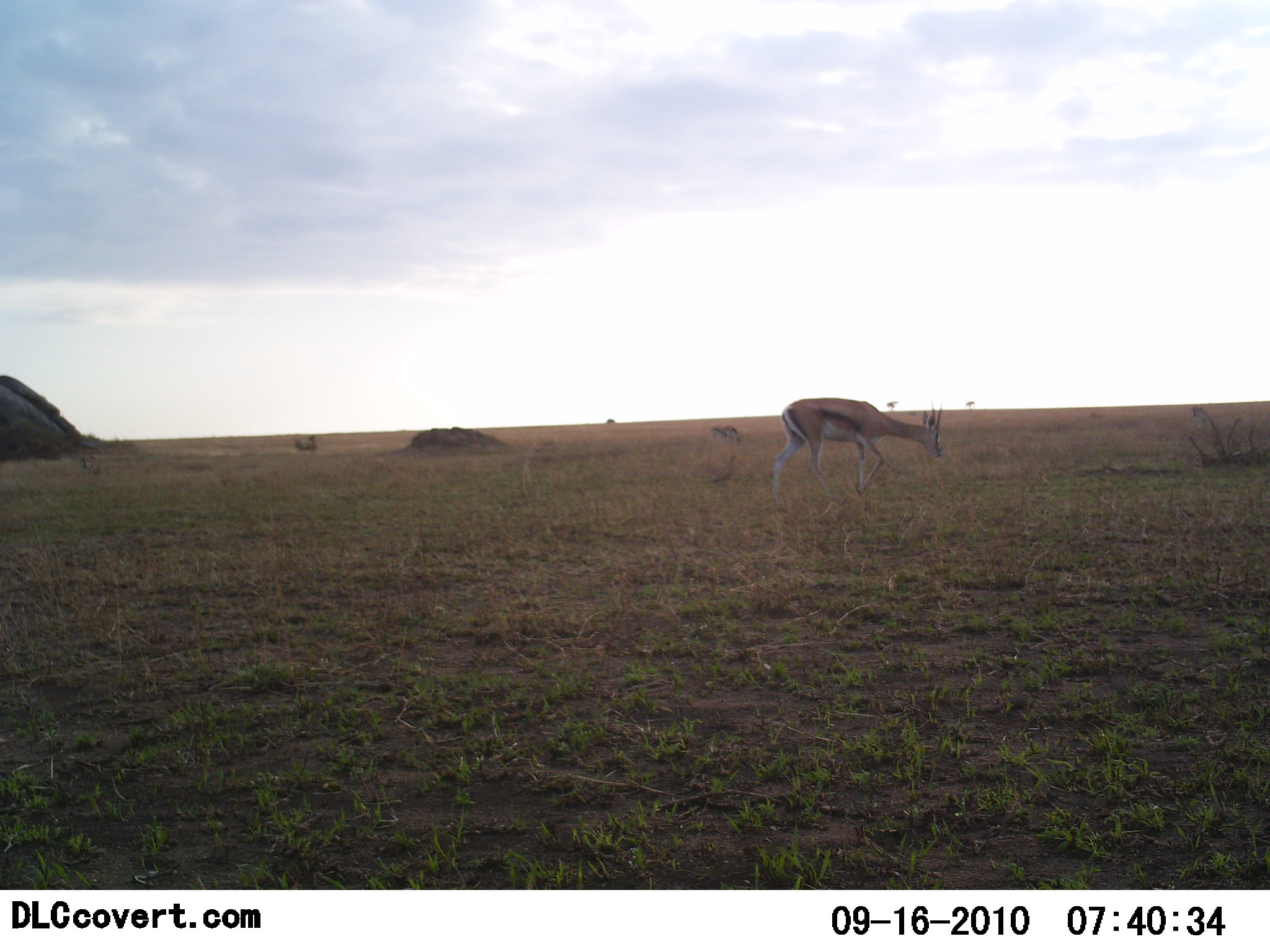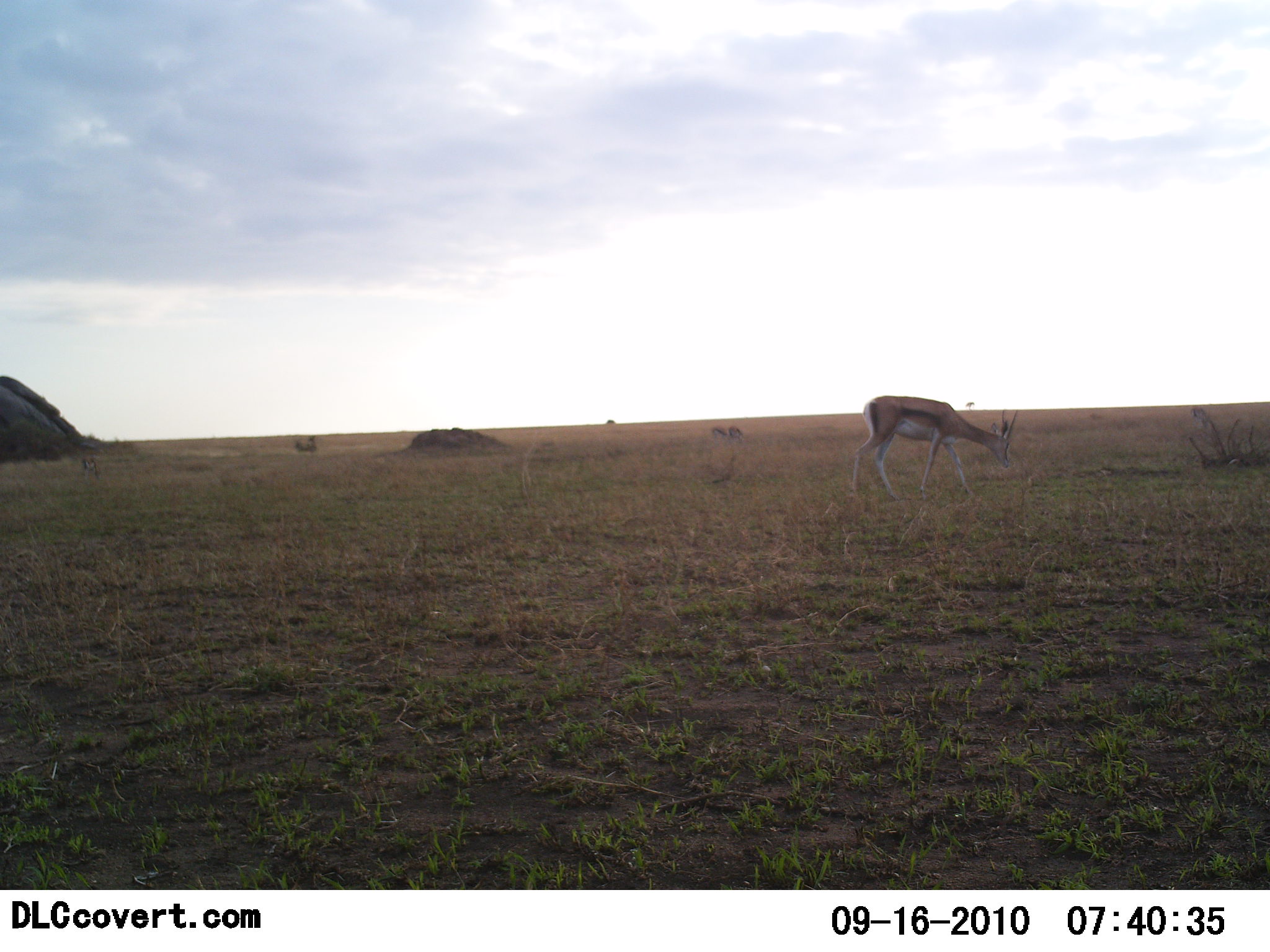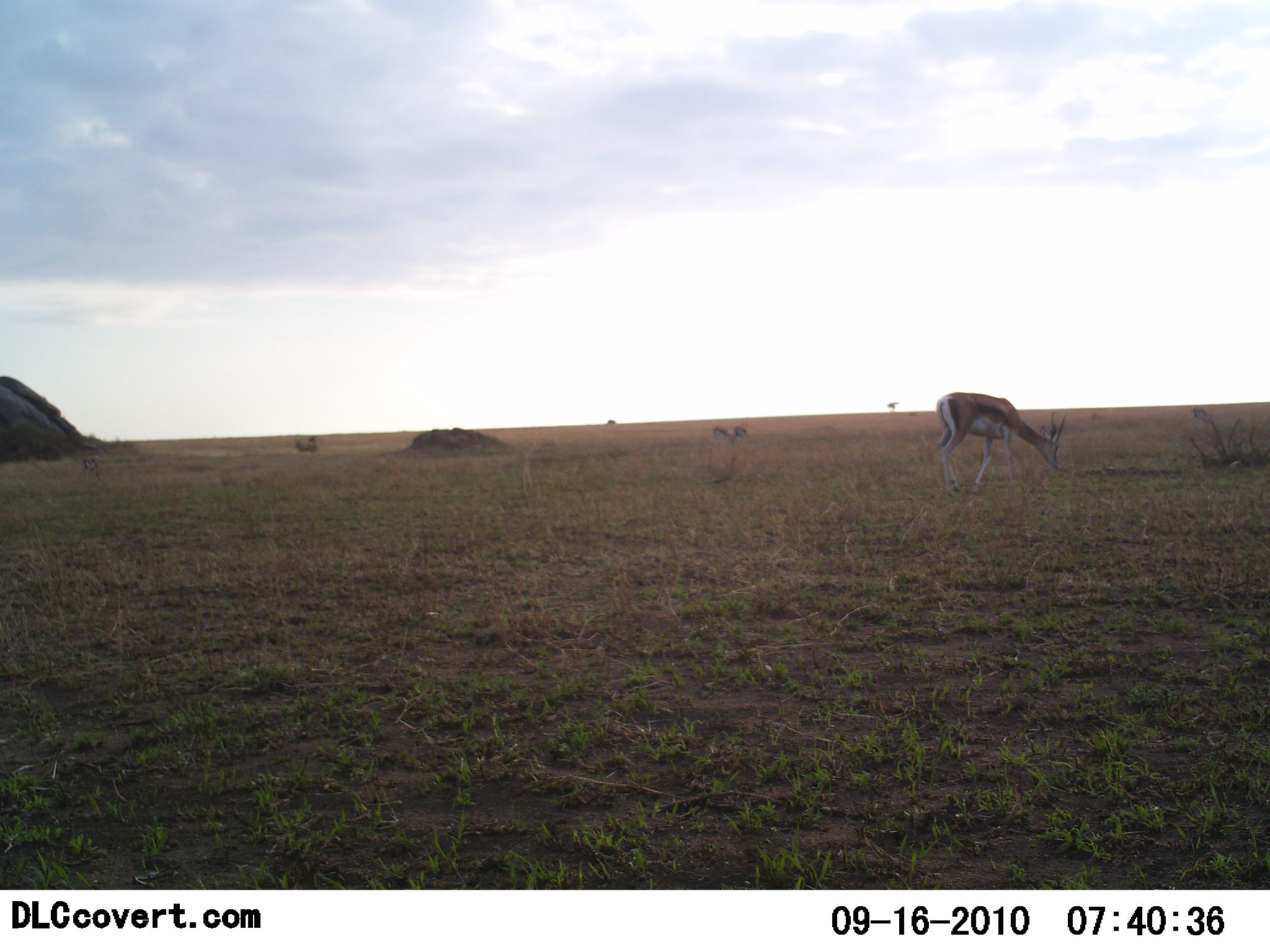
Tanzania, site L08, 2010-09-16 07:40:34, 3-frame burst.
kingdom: Animalia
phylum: Chordata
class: Mammalia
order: Artiodactyla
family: Bovidae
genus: Eudorcas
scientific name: Eudorcas thomsonii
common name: thomson's gazelle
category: gazellethomsons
Gazellethomsons (thomson's gazelle) (Eudorcas thomsonii), count 3. Behavior (volunteer vote fractions): standing 31%, resting 0%, moving 31%, interacting 0%. Young present (vote fraction): 0%. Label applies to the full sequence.